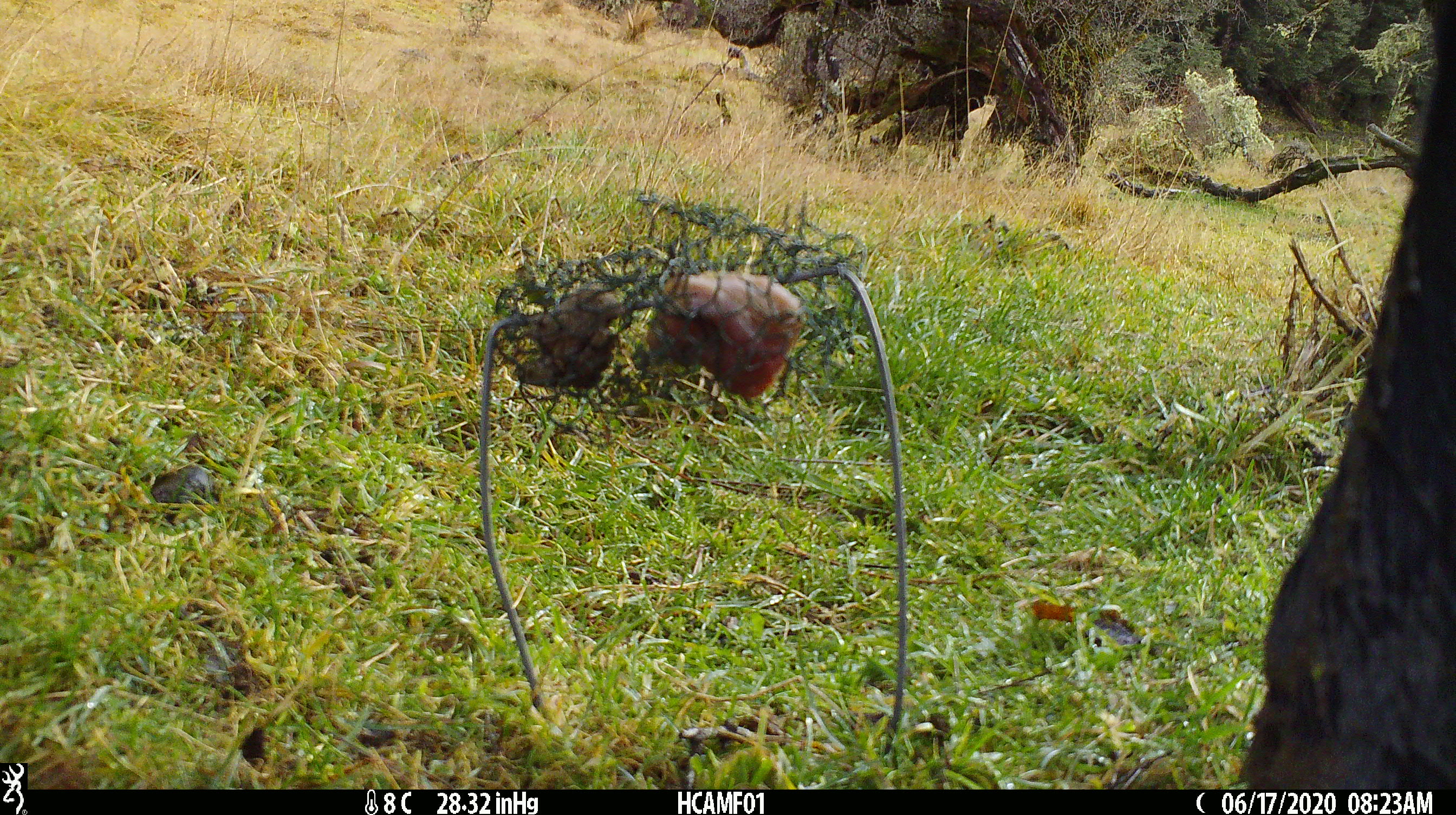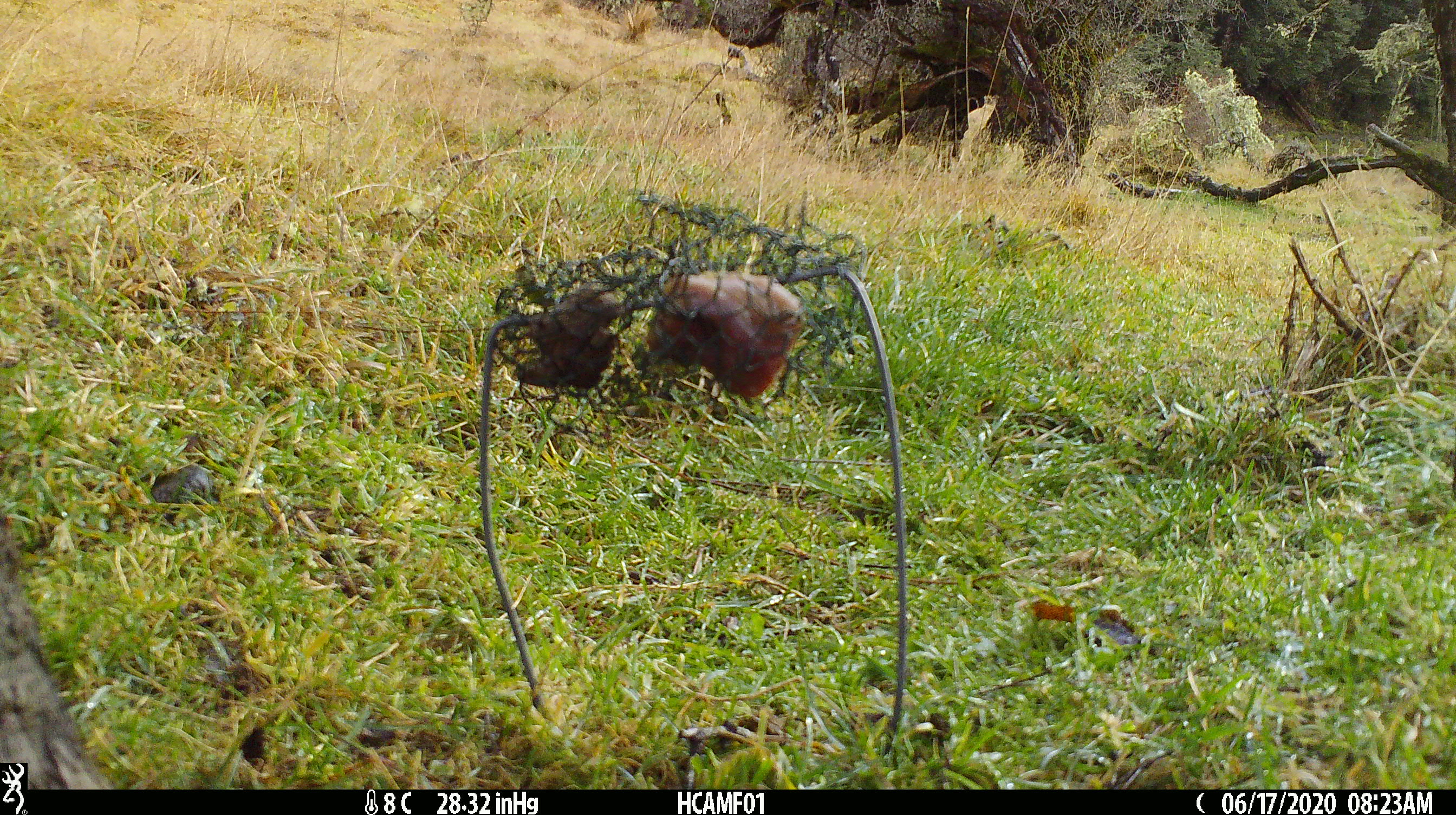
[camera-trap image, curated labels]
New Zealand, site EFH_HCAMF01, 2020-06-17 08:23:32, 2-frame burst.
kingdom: Animalia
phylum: Chordata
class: Mammalia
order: Artiodactyla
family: Bovidae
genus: Bos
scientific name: Bos taurus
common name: domestic cow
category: cow